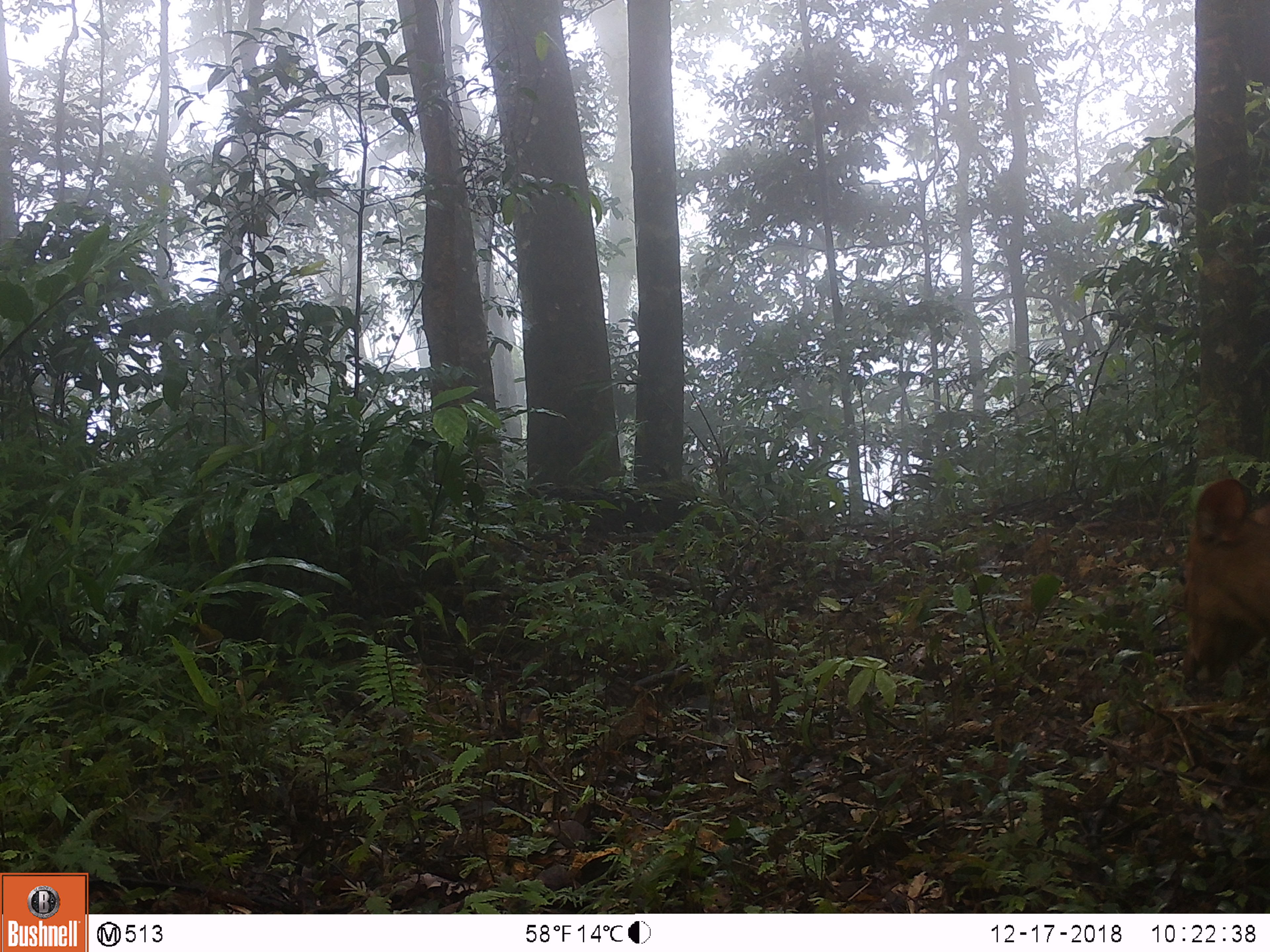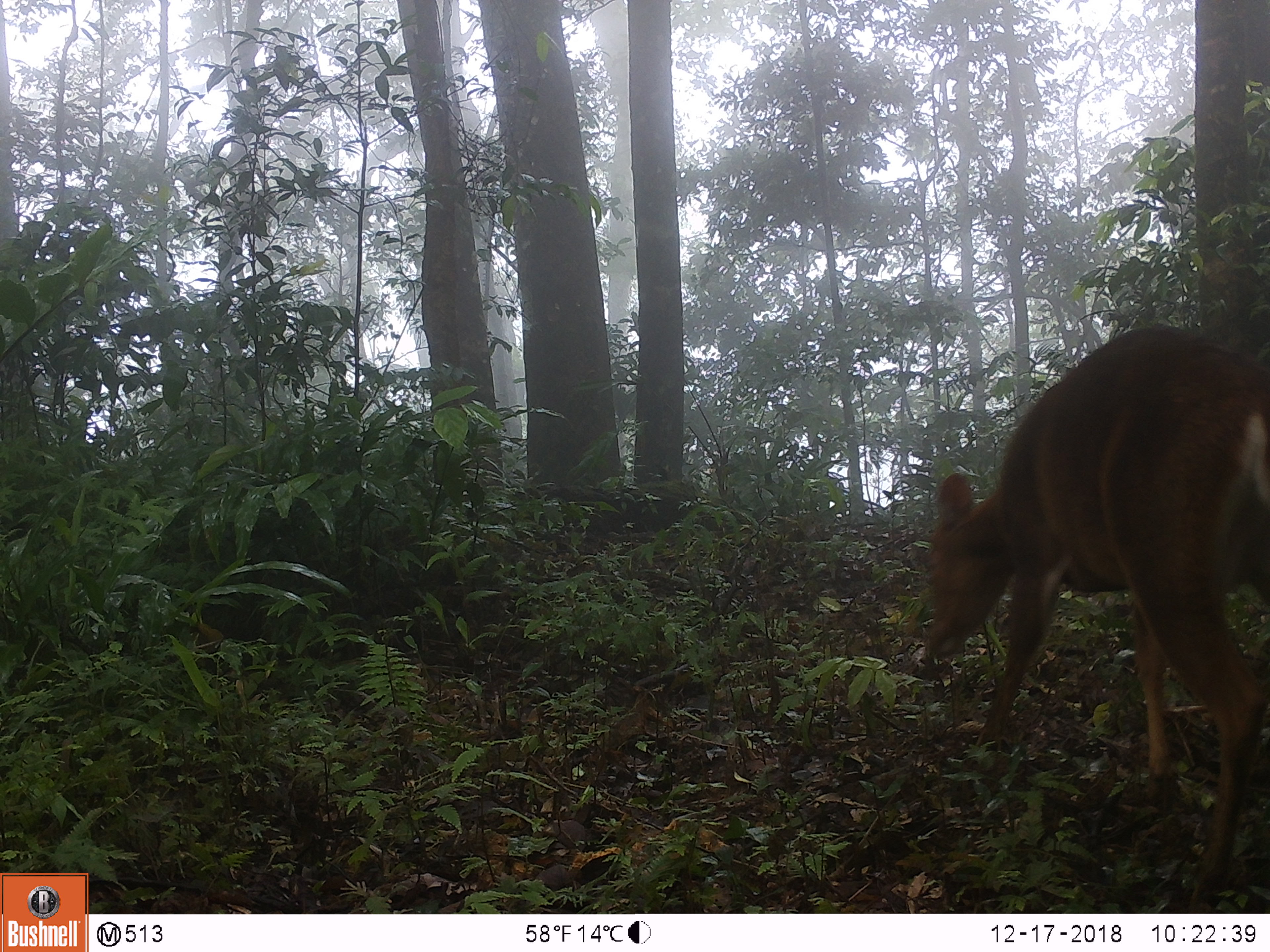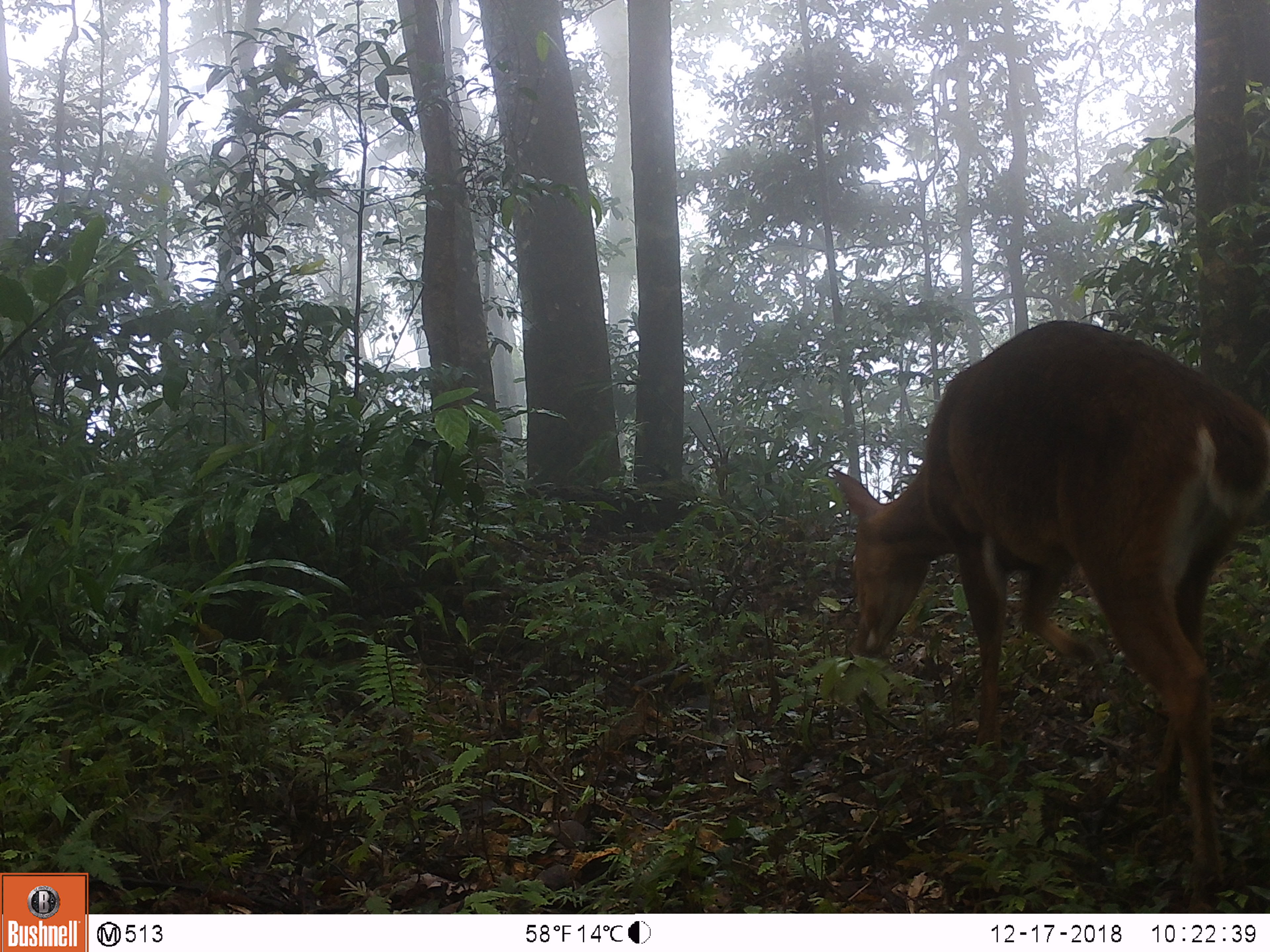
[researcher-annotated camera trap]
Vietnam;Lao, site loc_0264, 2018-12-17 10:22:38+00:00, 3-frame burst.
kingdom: Animalia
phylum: Chordata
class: Mammalia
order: Artiodactyla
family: Cervidae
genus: Muntiacus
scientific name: Muntiacus vuquangensis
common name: large-antlered muntjac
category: large antlered muntjac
Large antlered muntjac (large-antlered muntjac) (Muntiacus vuquangensis). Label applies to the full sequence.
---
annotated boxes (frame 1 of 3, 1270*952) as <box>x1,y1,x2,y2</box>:
large antlered muntjac: <box>1177,476,1270,685</box>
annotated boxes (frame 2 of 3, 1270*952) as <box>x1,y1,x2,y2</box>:
large antlered muntjac: <box>923,320,1268,912</box>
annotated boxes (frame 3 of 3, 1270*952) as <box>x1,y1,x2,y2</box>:
large antlered muntjac: <box>826,316,1267,910</box>